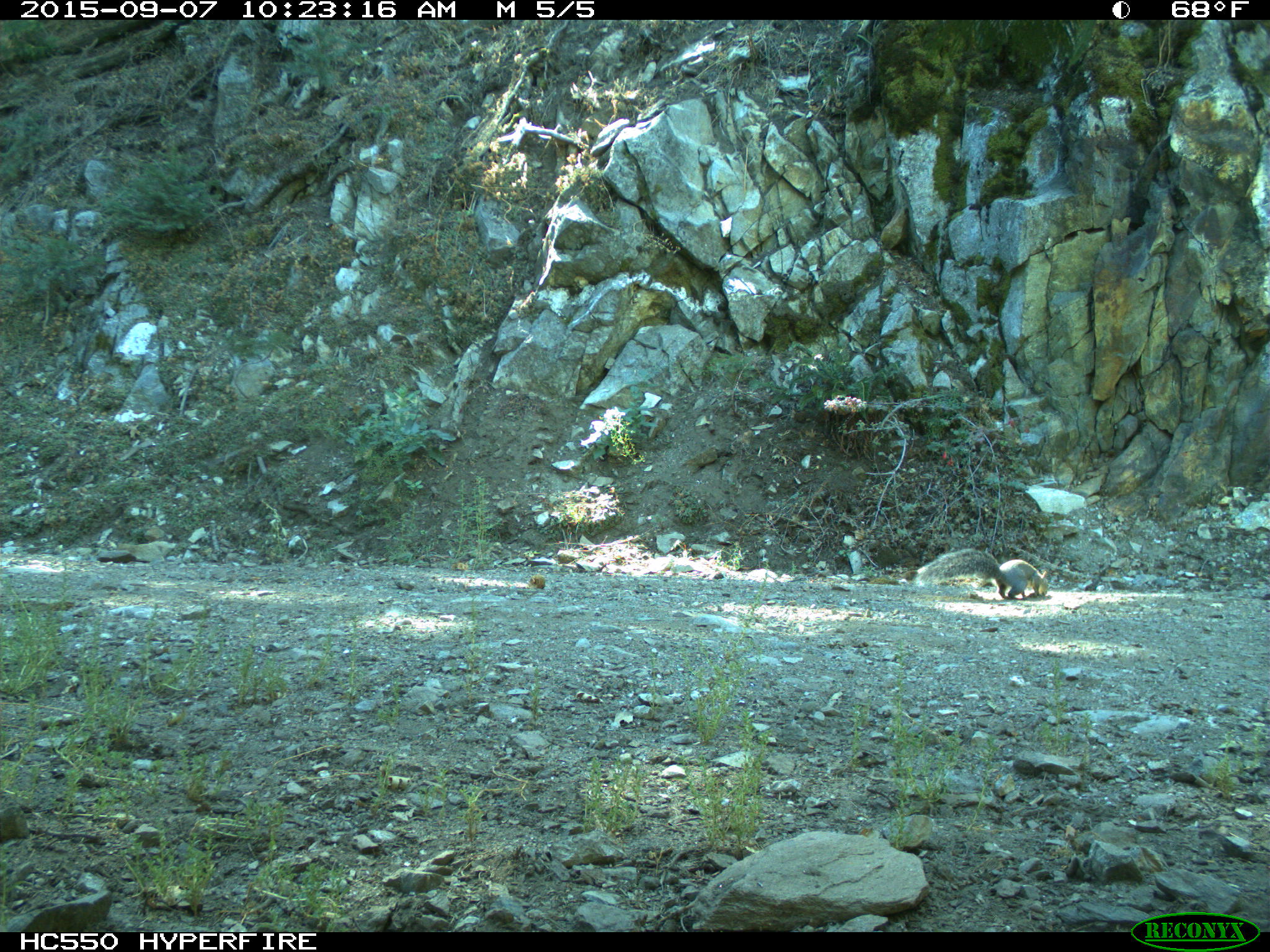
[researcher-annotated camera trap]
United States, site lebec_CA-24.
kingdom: Animalia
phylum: Chordata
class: Mammalia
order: Rodentia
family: Sciuridae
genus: Sciurus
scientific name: Sciurus carolinensis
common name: eastern gray squirrel